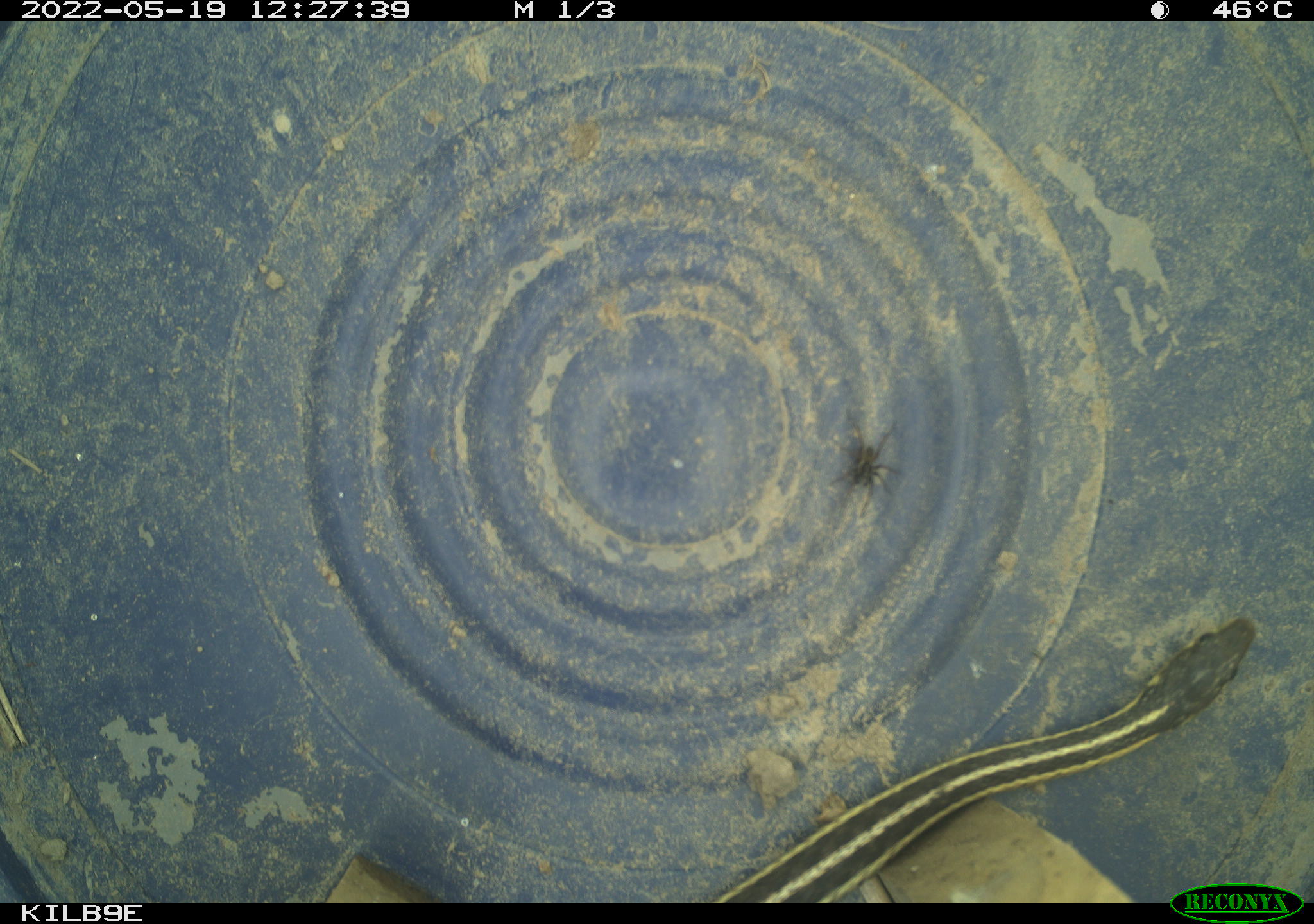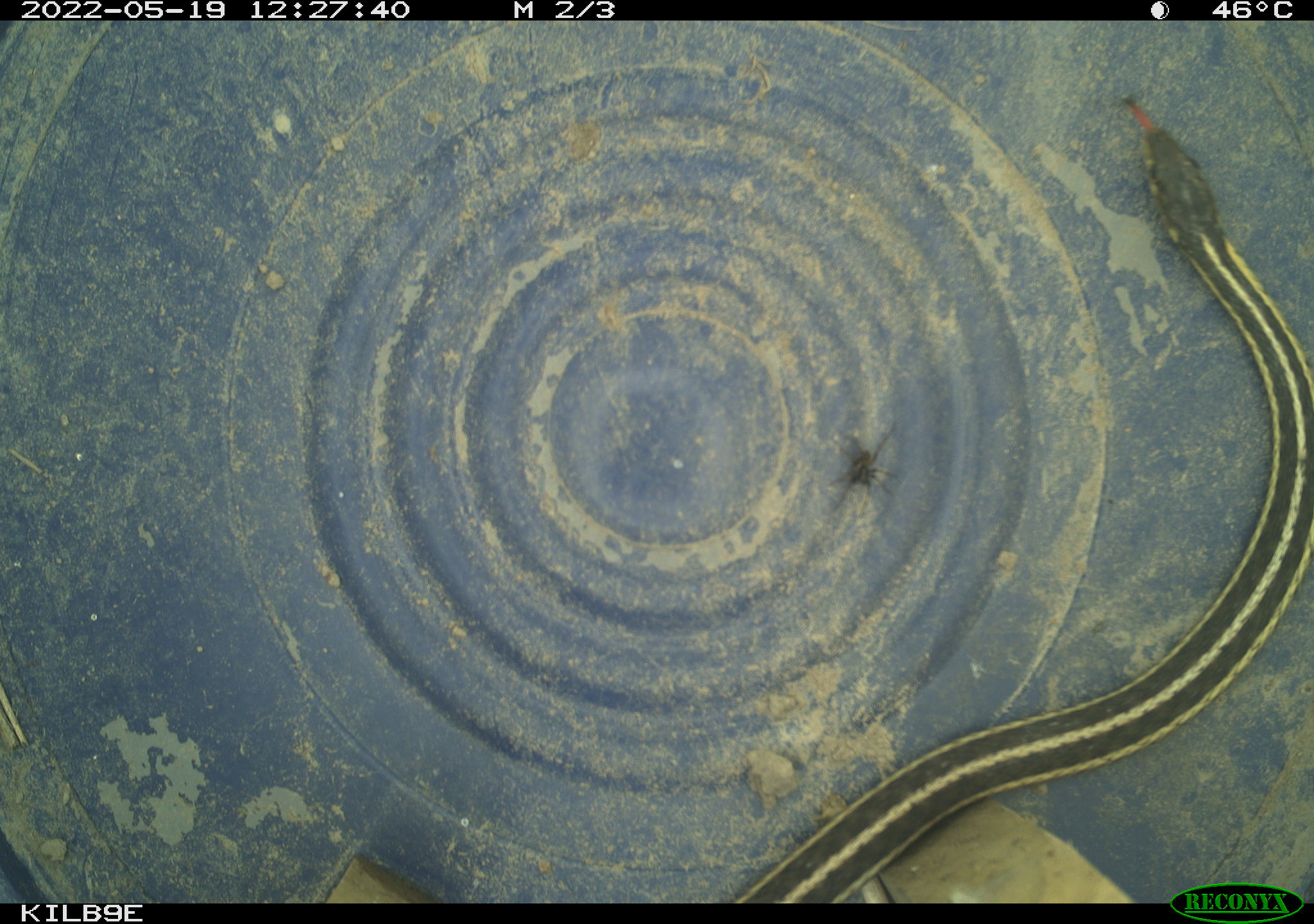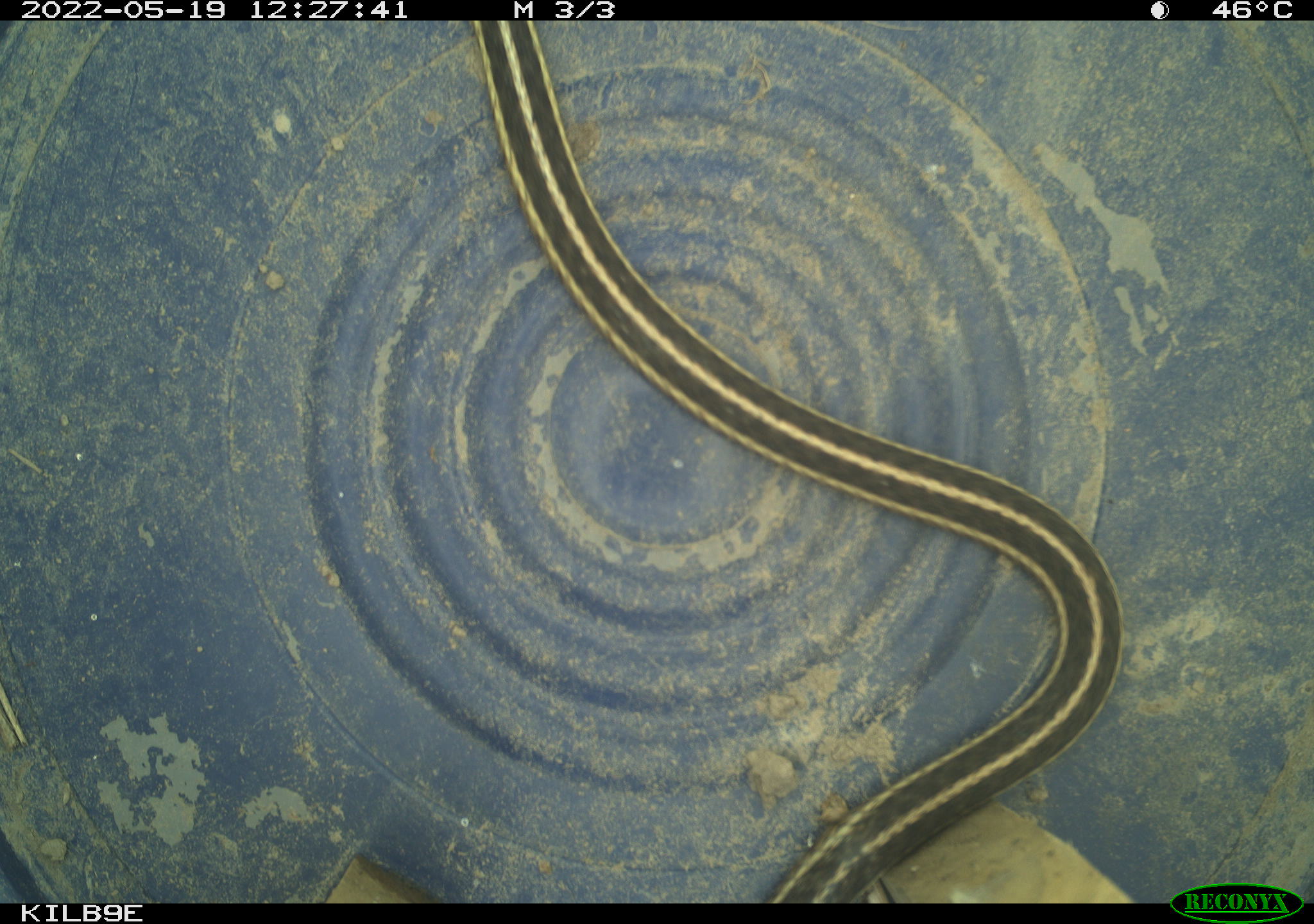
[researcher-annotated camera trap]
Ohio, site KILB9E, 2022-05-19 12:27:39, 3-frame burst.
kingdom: Animalia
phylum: Chordata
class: Reptilia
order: Squamata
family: Colubridae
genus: Thamnophis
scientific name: Thamnophis sirtalis sirtalis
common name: eastern gartersnake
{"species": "eastern gartersnake (Thamnophis sirtalis sirtalis)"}